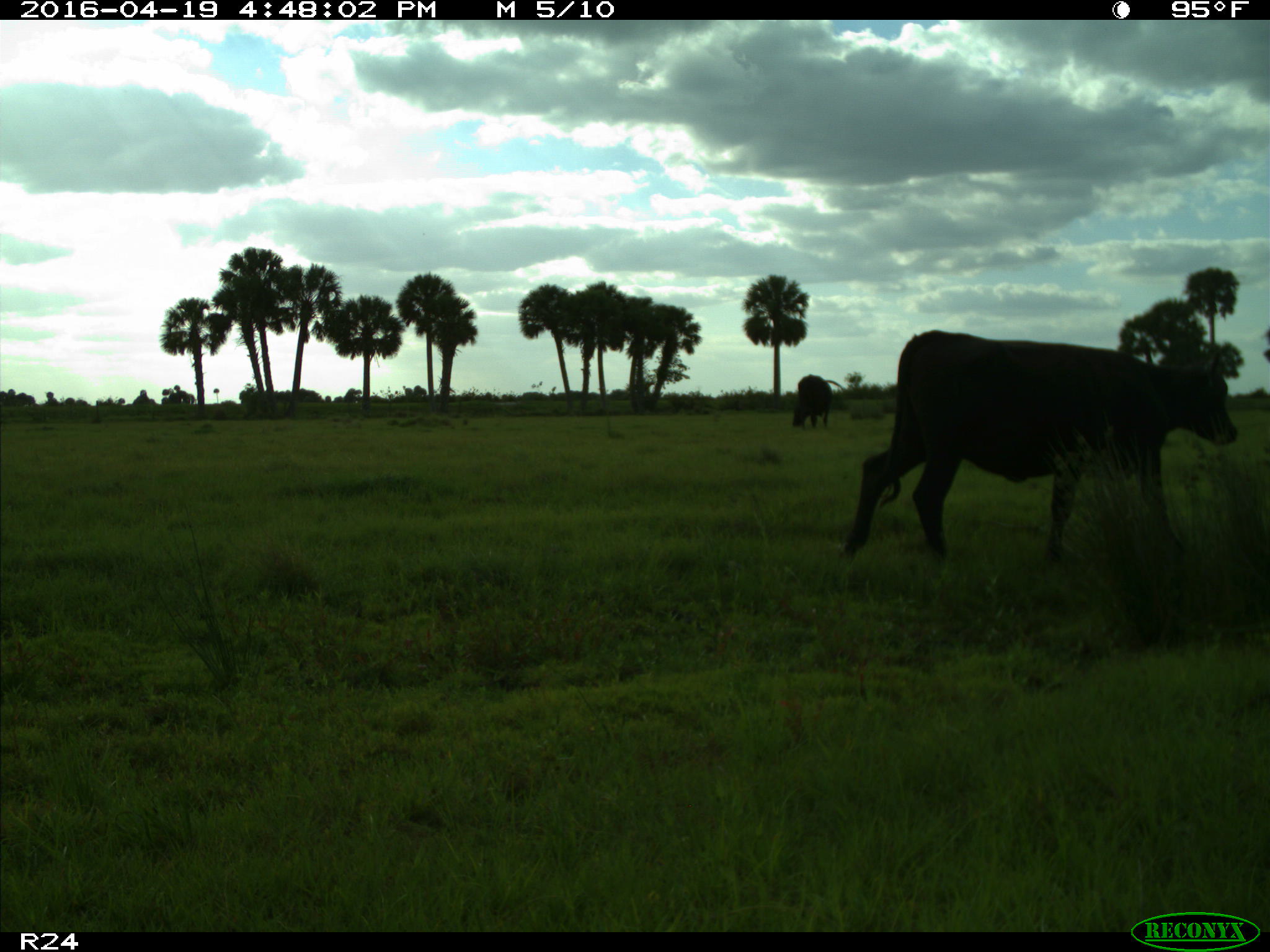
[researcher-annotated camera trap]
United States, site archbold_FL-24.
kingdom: Animalia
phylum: Chordata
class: Mammalia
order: Artiodactyla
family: Bovidae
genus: Bos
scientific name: Bos taurus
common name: domestic cow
Bos taurus (domestic cow).